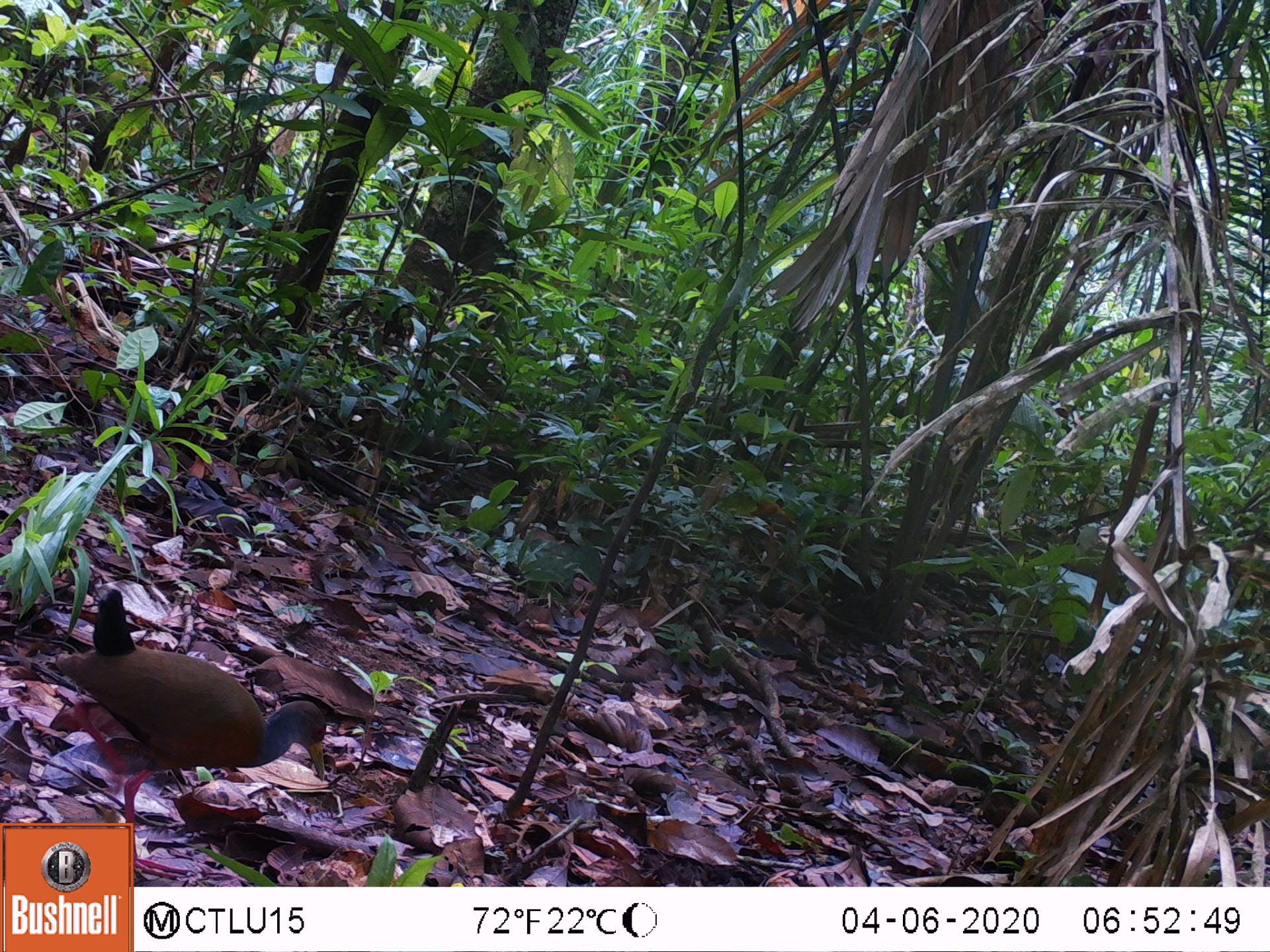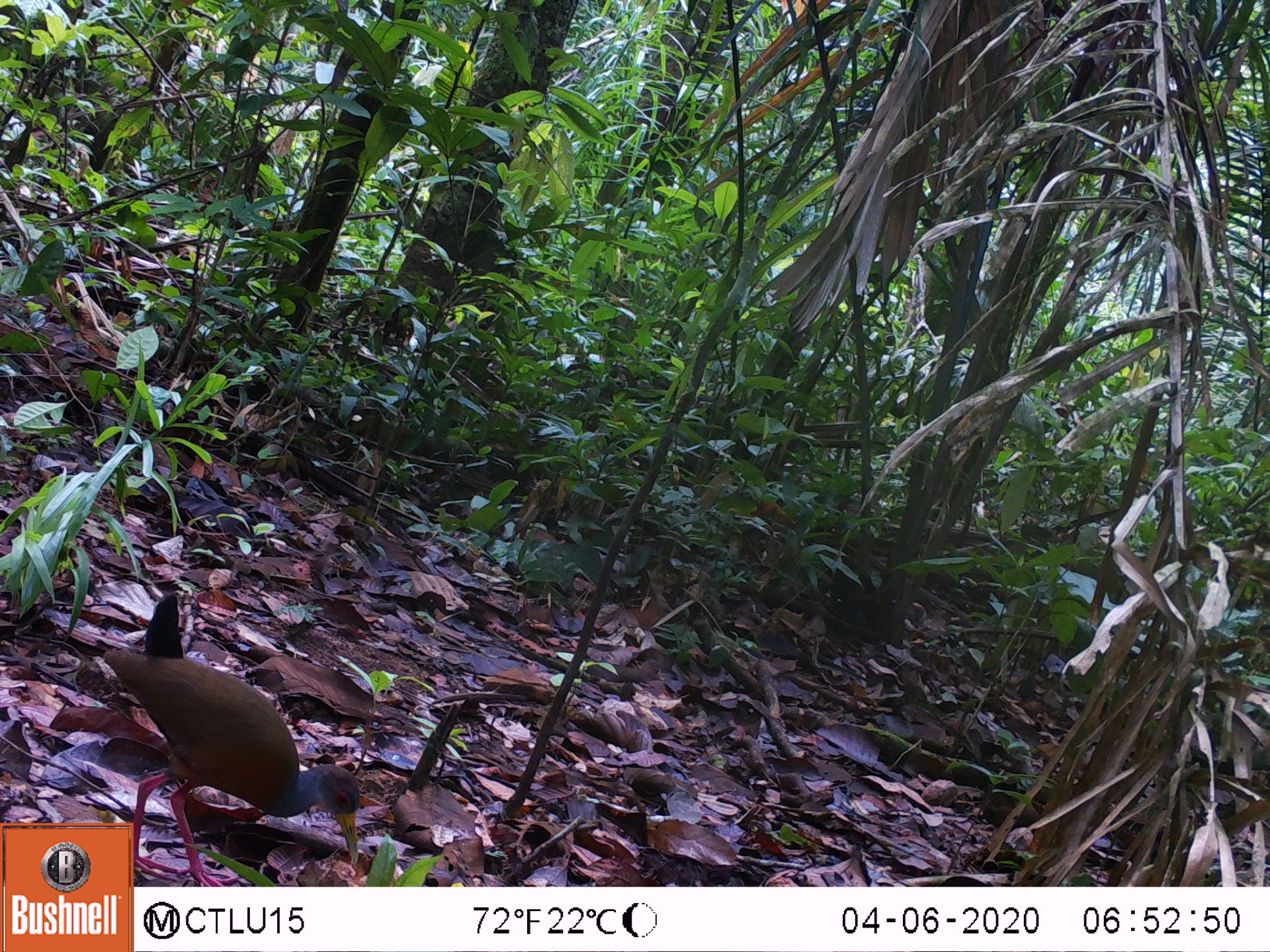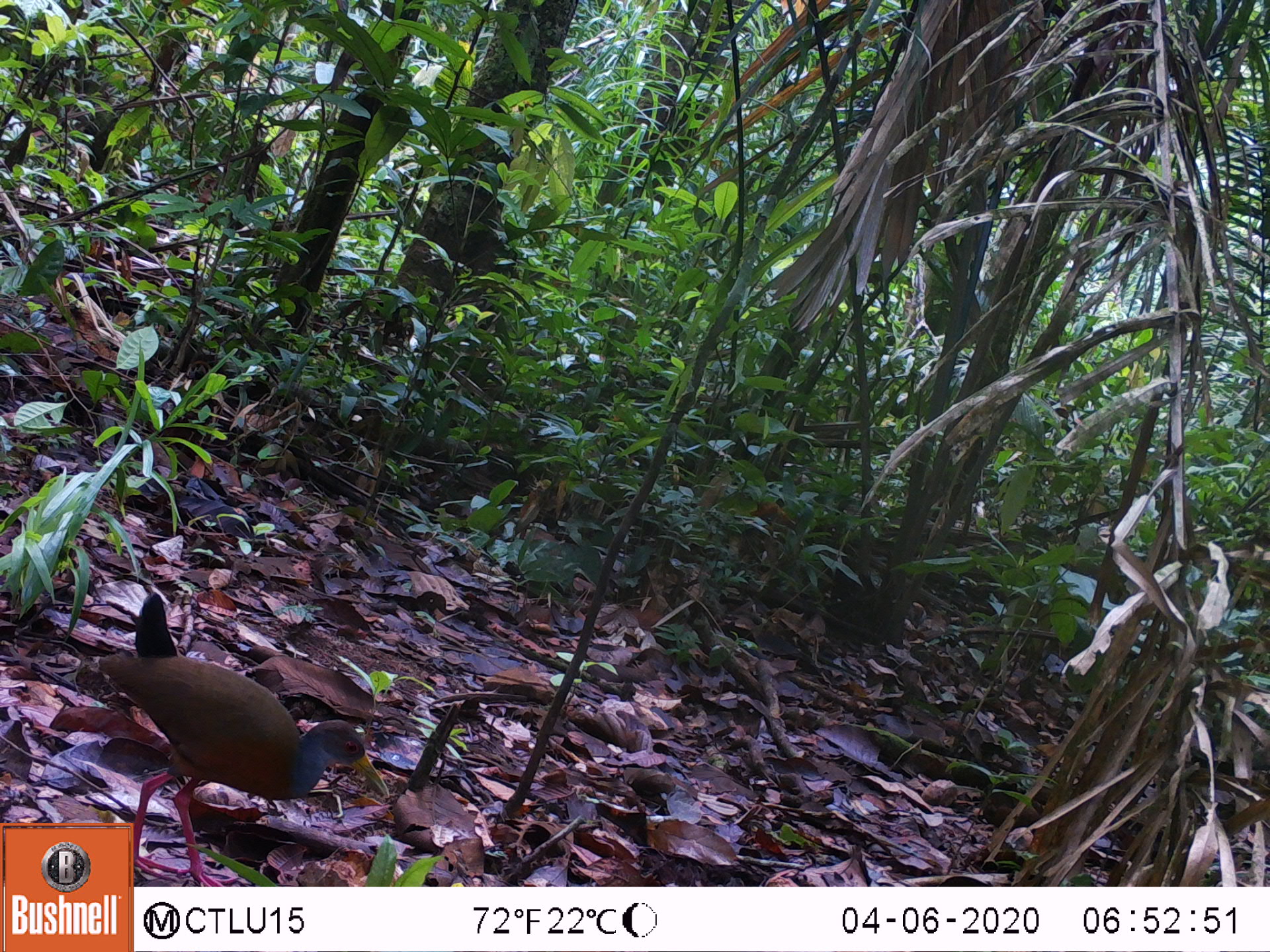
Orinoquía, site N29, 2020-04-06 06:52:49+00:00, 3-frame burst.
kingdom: Animalia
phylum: Chordata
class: Aves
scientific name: Aves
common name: bird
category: unknown bird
Unknown bird (bird) (Aves).